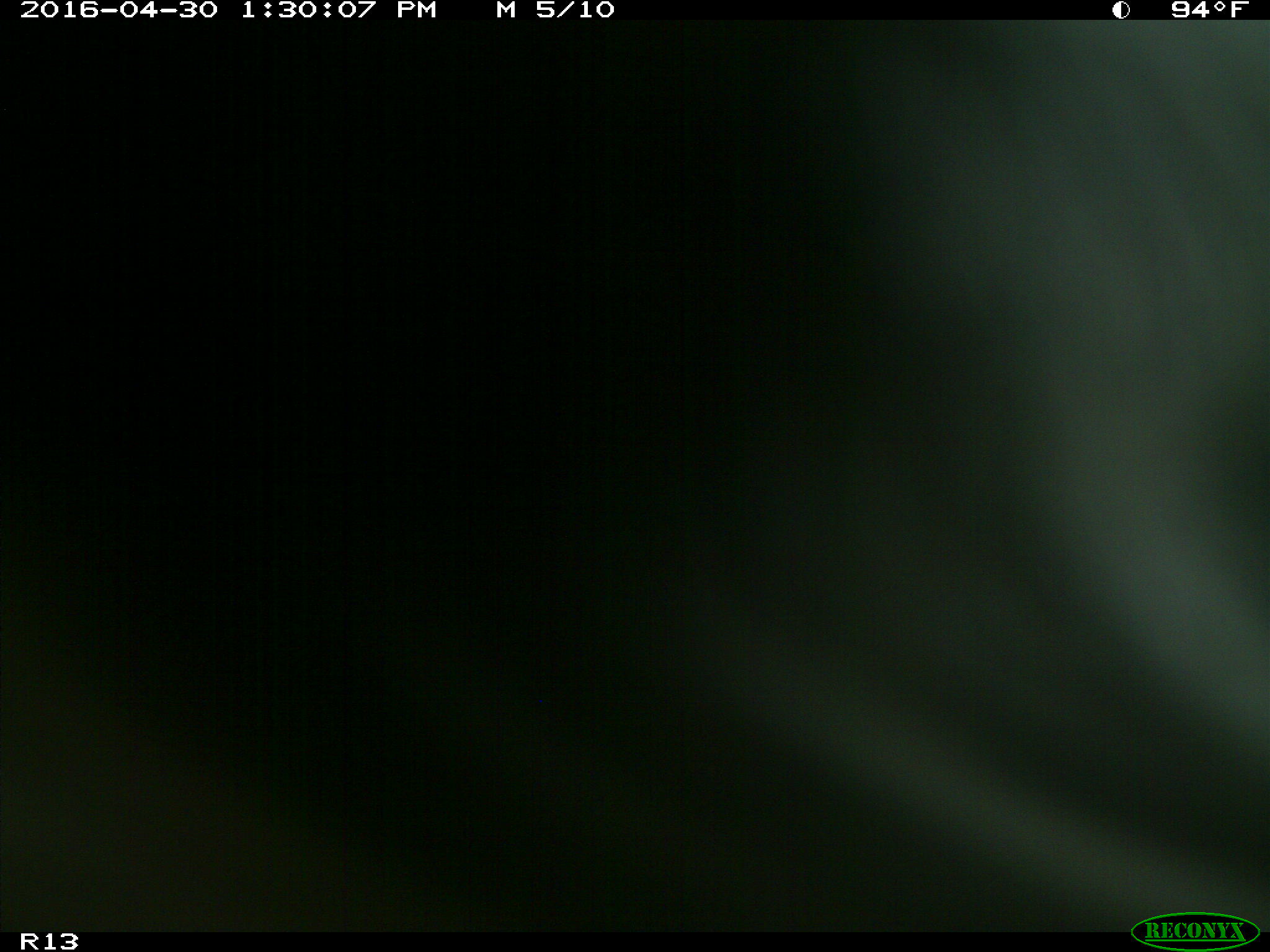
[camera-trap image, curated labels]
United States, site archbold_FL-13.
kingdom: Animalia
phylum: Chordata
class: Mammalia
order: Artiodactyla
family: Bovidae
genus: Bos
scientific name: Bos taurus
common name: domestic cow